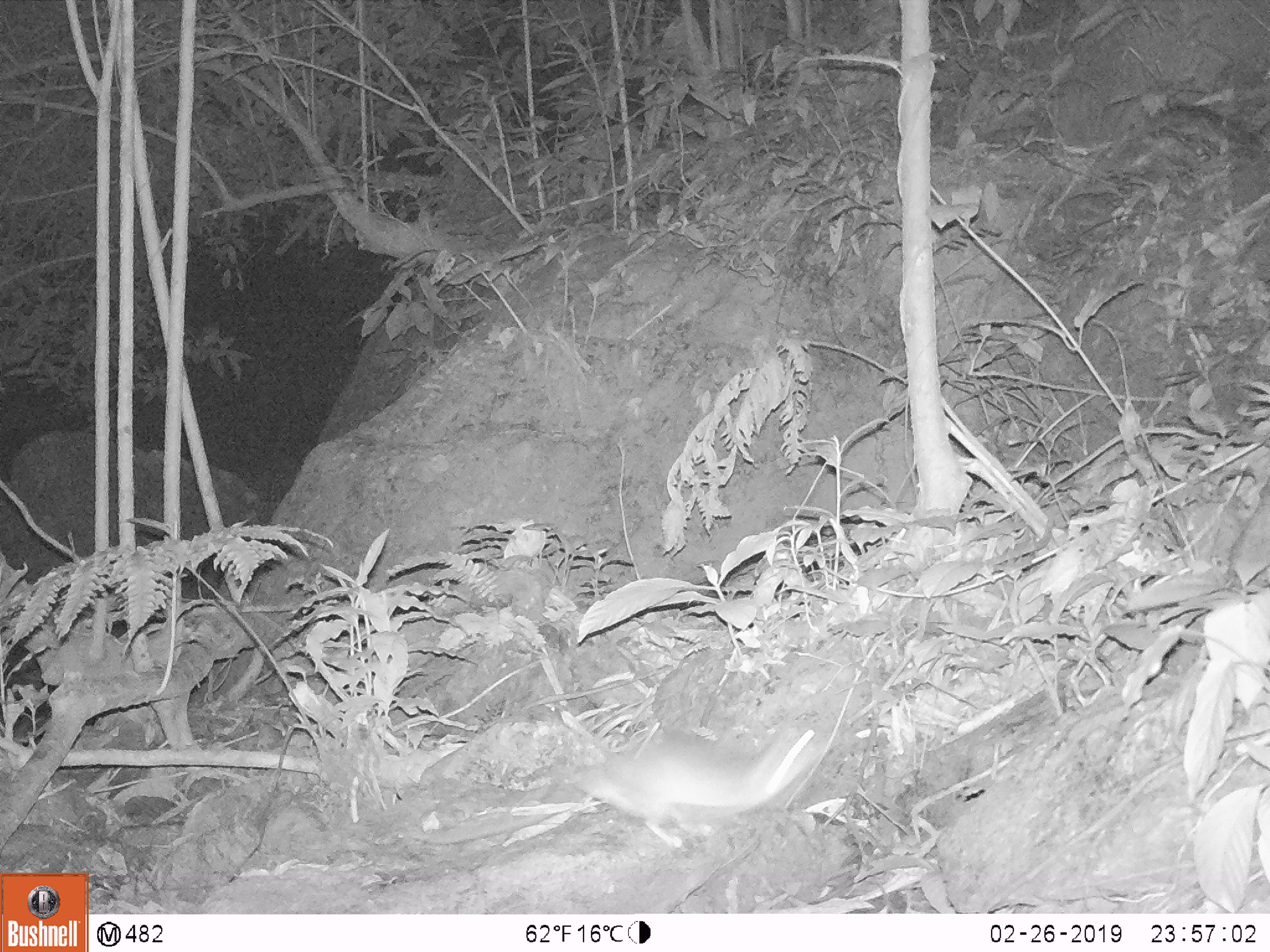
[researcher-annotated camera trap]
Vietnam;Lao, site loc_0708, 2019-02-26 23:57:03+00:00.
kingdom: Animalia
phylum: Chordata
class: Mammalia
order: Rodentia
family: Muridae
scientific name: Muridae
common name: old-world mice and rats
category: unidentified murid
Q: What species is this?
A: Unidentified murid (old-world mice and rats) (Muridae).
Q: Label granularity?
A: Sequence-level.